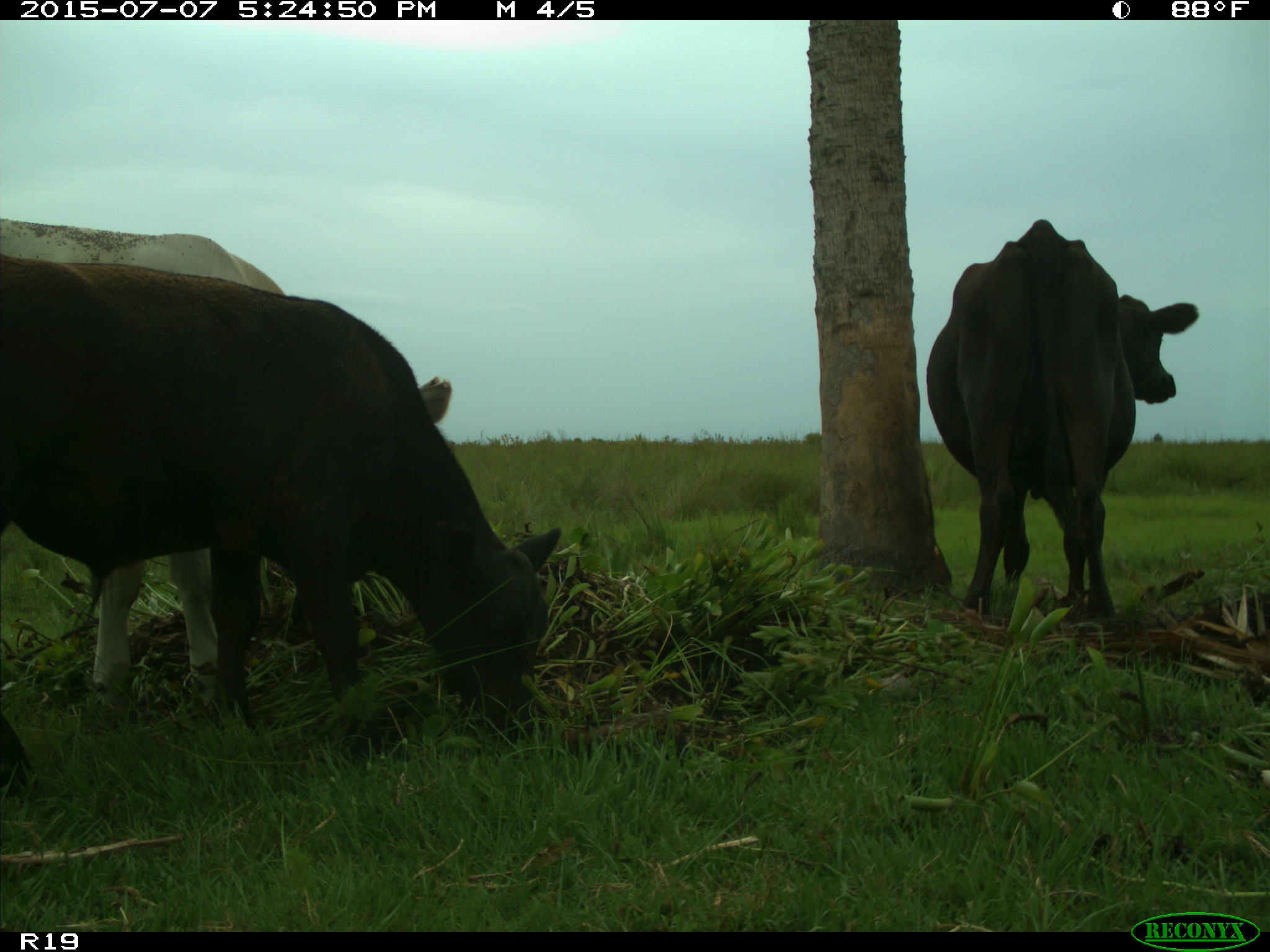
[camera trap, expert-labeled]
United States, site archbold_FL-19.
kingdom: Animalia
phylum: Chordata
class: Mammalia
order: Artiodactyla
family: Bovidae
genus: Bos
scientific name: Bos taurus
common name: domestic cow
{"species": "Bos taurus (domestic cow)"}